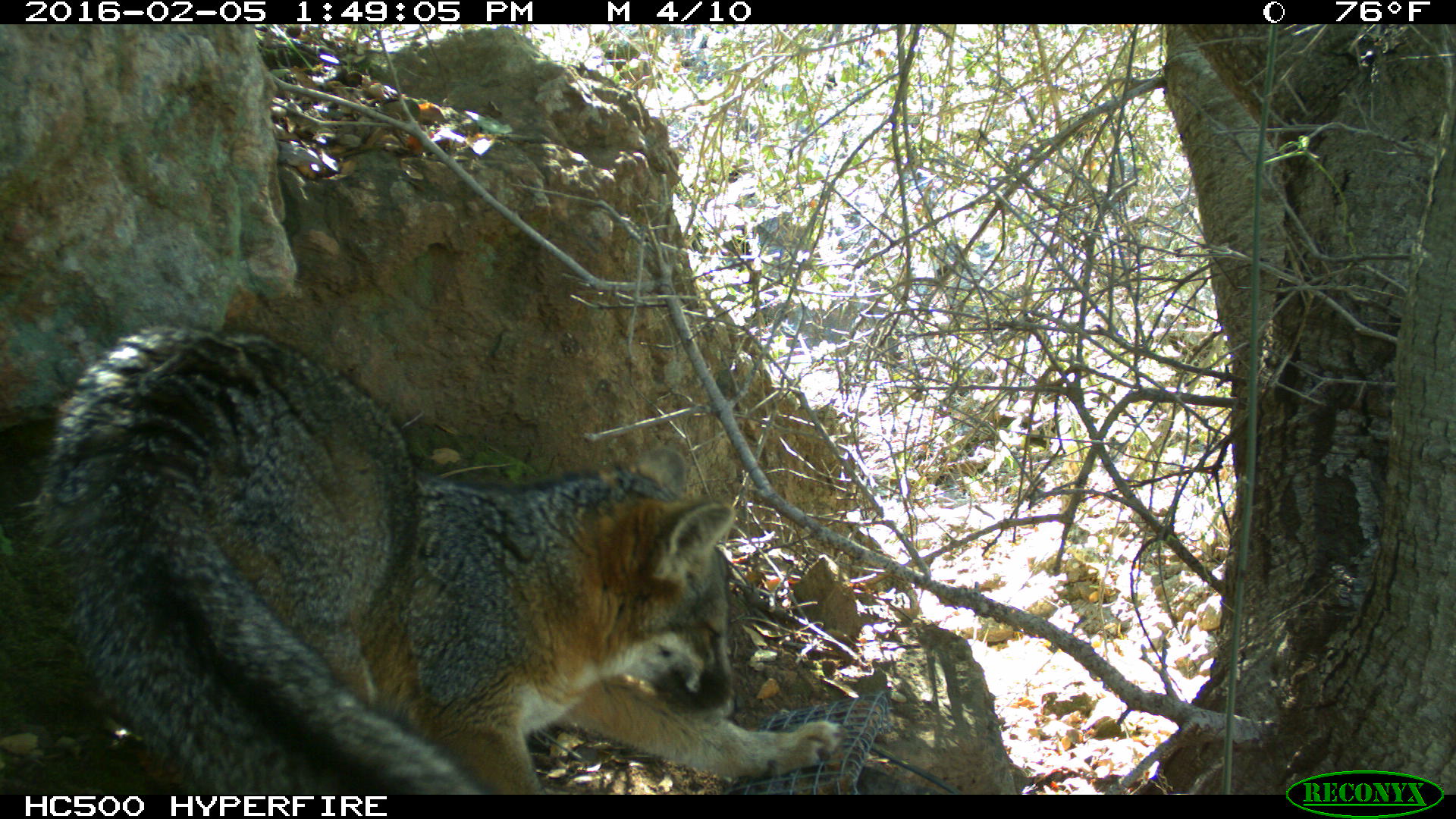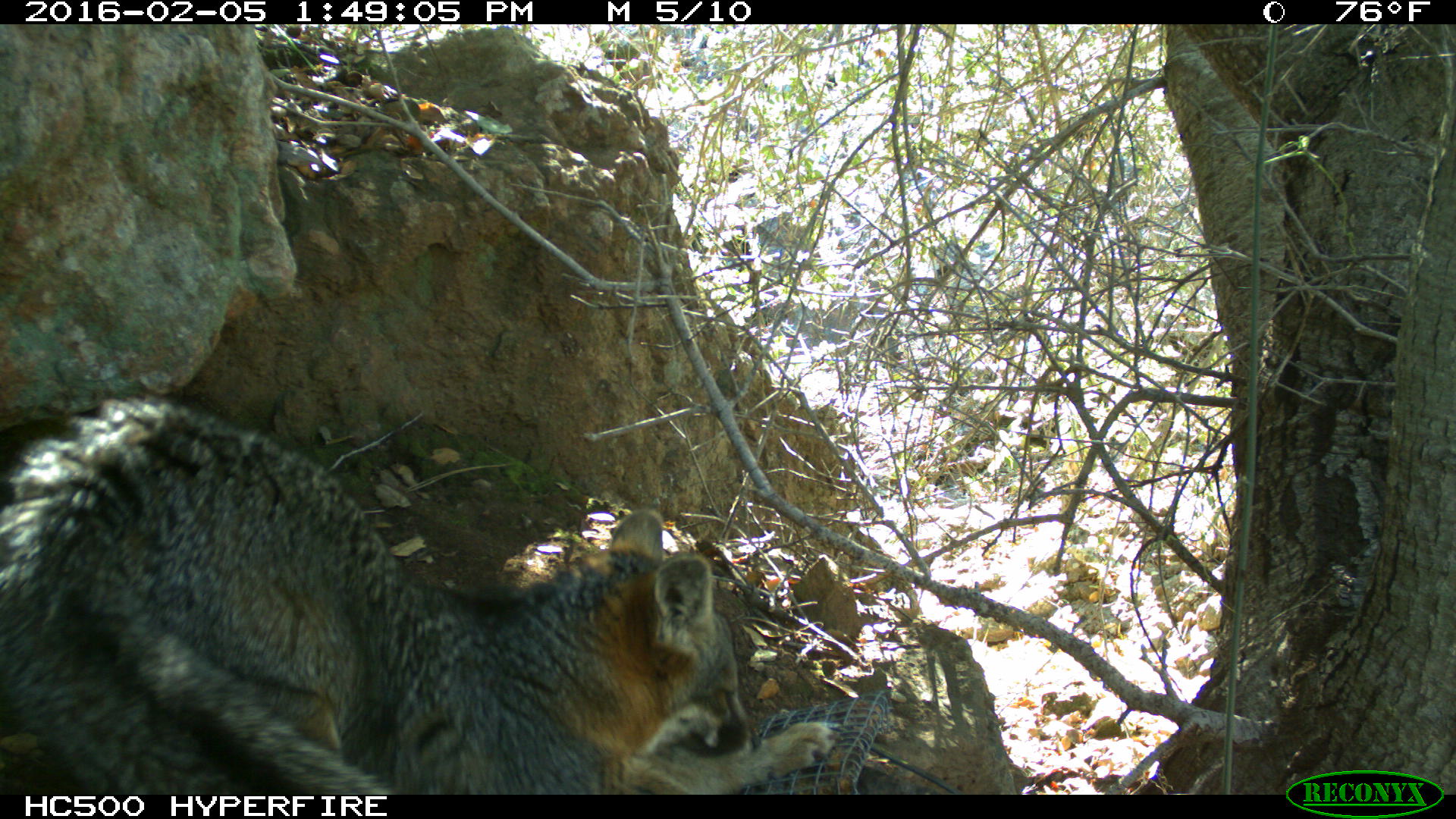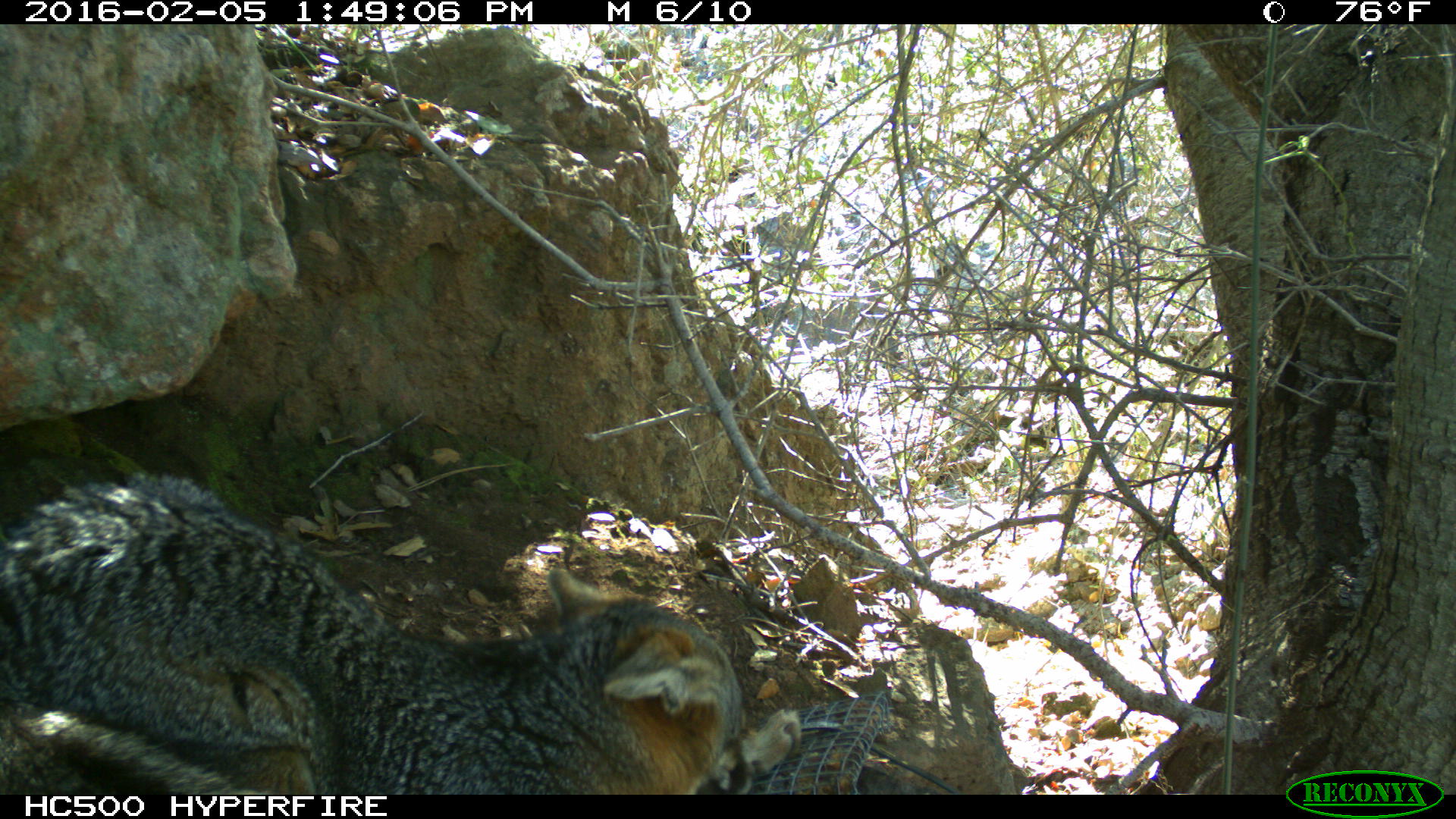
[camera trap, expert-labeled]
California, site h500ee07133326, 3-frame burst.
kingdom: Animalia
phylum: Chordata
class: Mammalia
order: Carnivora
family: Canidae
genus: Urocyon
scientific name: Urocyon littoralis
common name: island fox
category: fox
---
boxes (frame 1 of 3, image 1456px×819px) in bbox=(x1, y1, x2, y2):
fox: bbox=(33, 321, 843, 793)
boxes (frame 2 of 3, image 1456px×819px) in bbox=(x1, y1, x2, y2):
fox: bbox=(0, 394, 839, 795)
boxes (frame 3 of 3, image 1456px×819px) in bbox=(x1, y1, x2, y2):
fox: bbox=(2, 472, 801, 794)